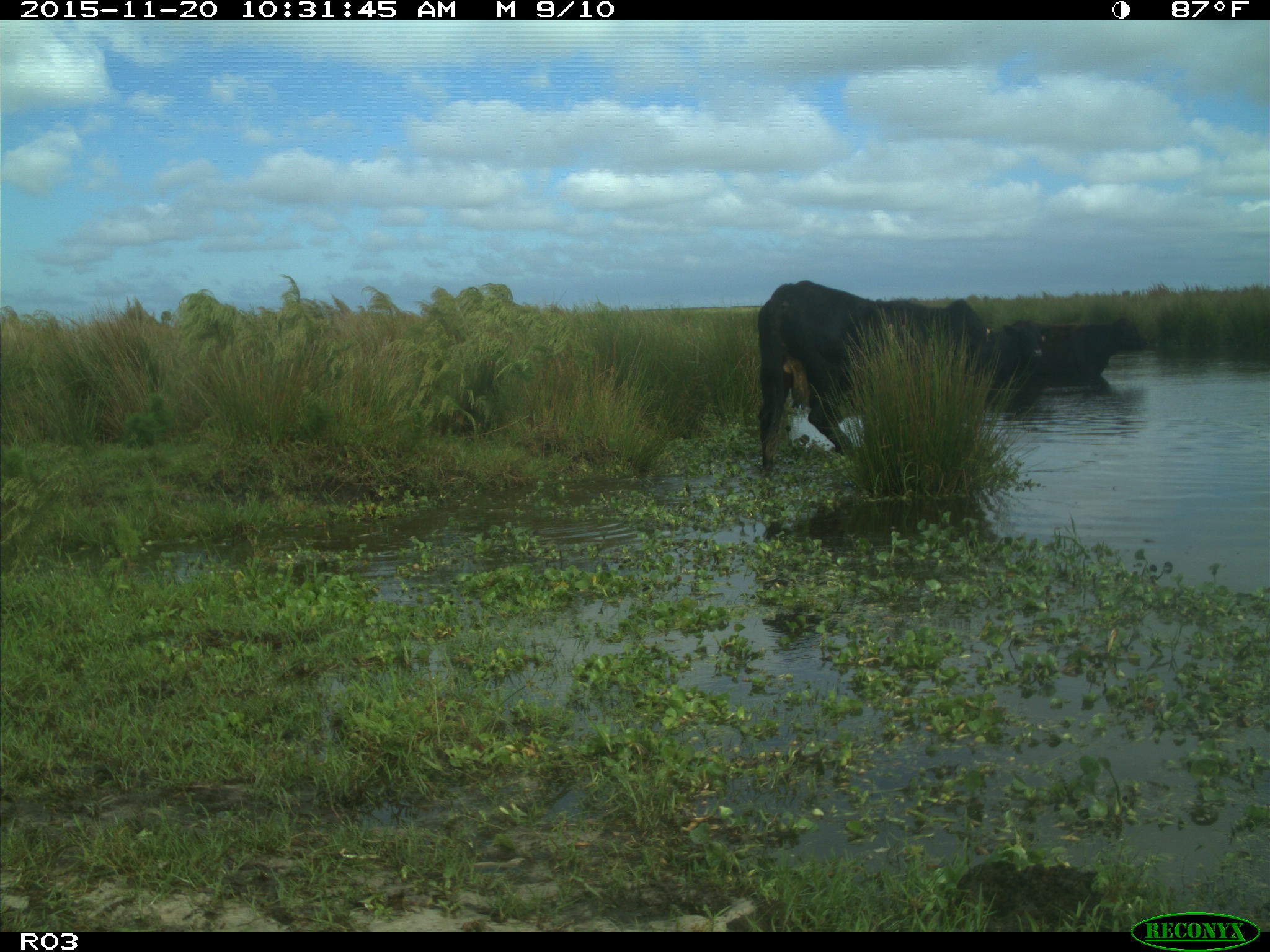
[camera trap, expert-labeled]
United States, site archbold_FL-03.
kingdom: Animalia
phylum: Chordata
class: Mammalia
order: Artiodactyla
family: Bovidae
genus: Bos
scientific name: Bos taurus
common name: domestic cow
Bos taurus (domestic cow).